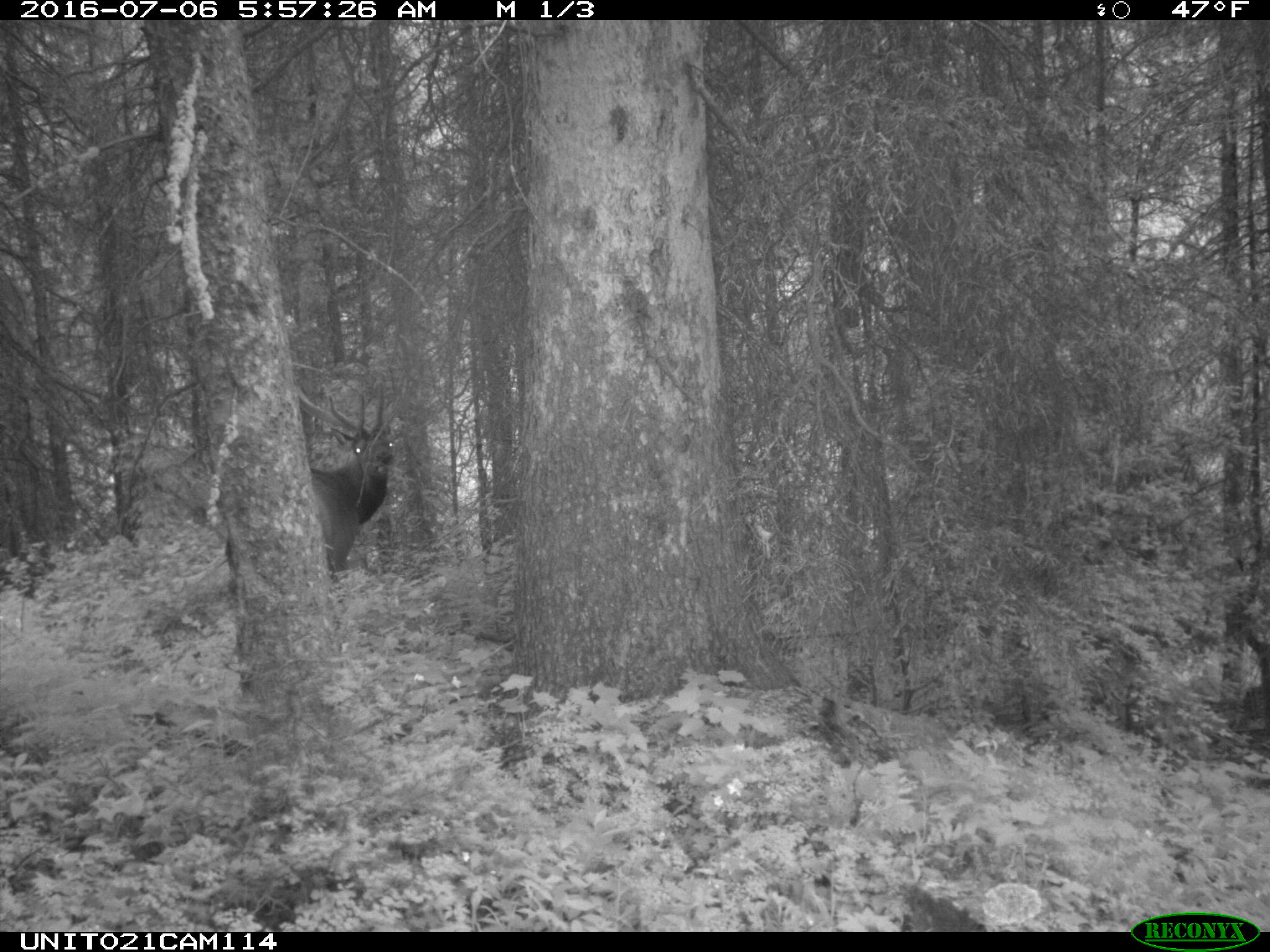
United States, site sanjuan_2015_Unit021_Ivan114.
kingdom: Animalia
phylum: Chordata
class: Mammalia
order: Artiodactyla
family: Cervidae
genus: Cervus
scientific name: Cervus elaphus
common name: red deer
Cervus elaphus (red deer).